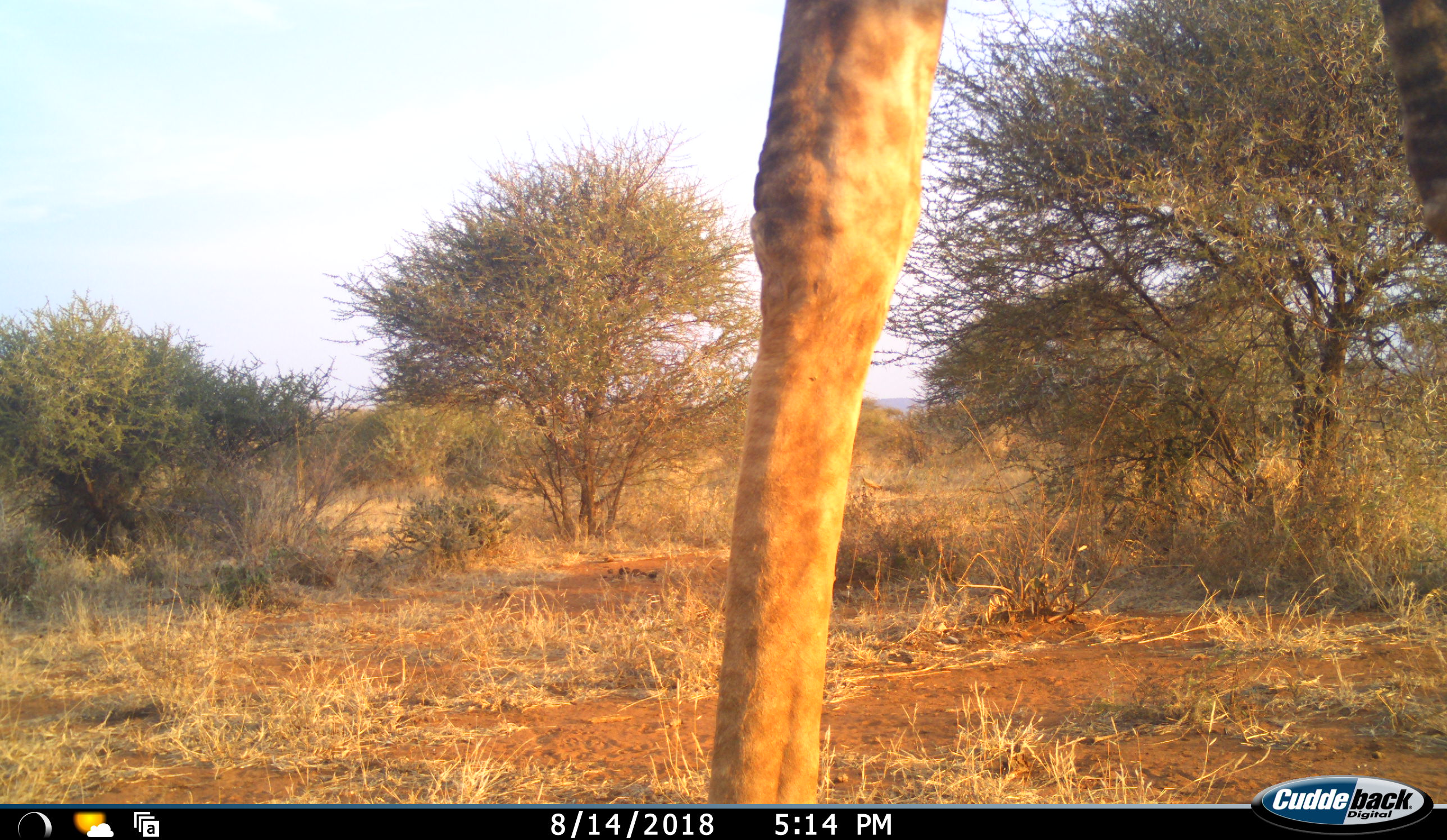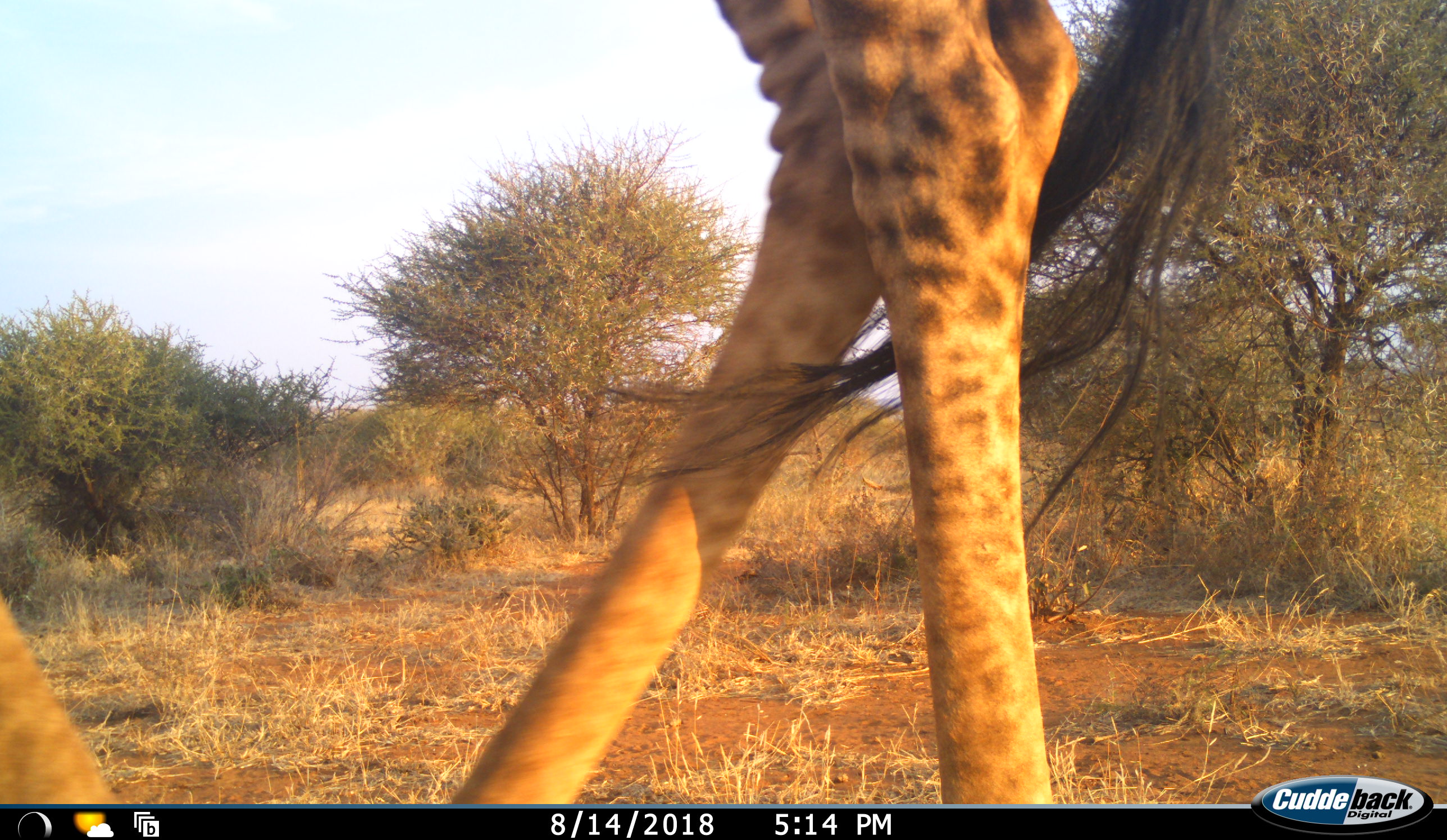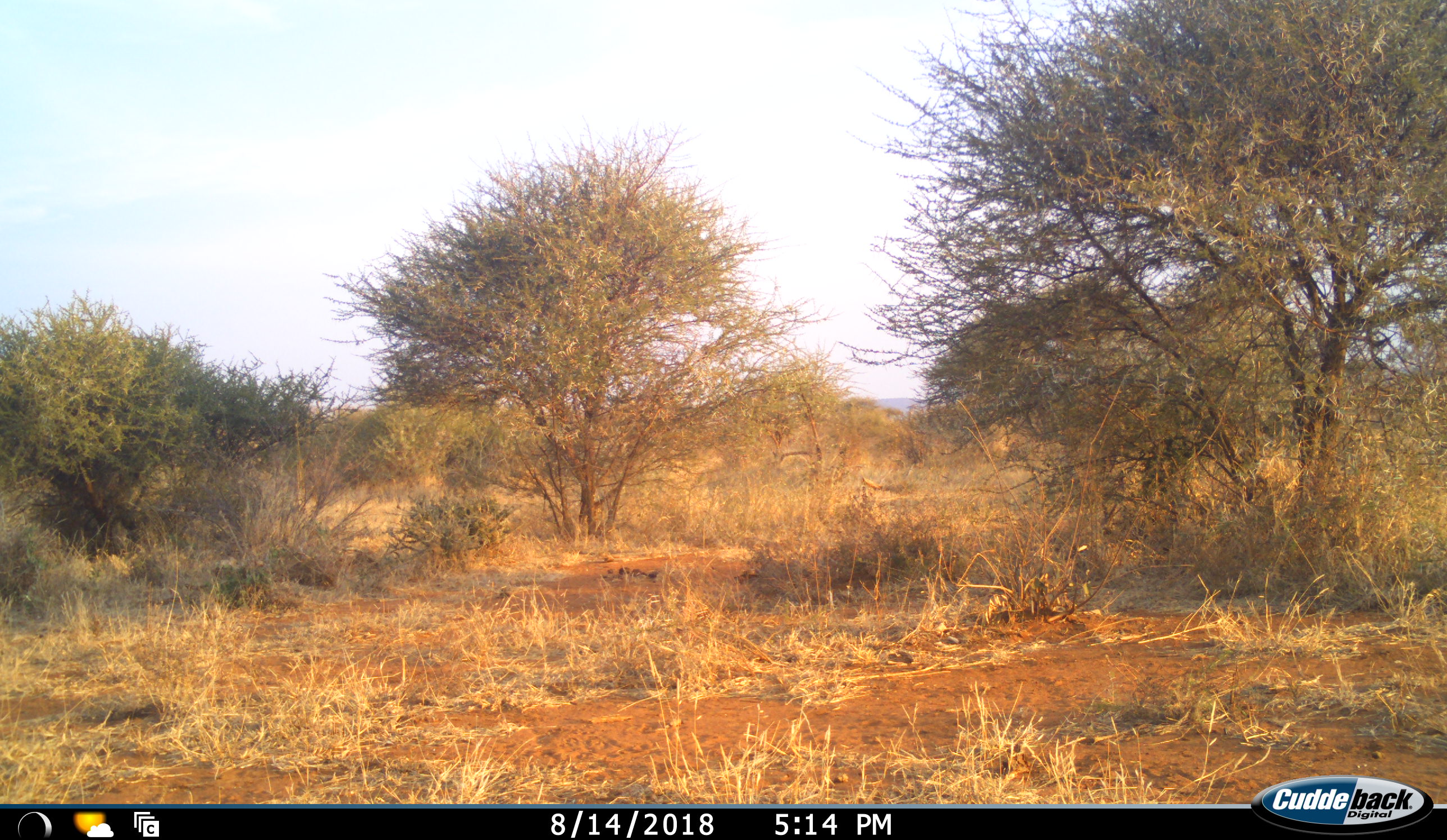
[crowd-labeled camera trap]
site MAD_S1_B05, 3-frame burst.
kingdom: Animalia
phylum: Chordata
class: Mammalia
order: Artiodactyla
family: Giraffidae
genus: Giraffa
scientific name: Giraffa camelopardalis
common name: giraffe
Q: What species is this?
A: Giraffe (Giraffa camelopardalis).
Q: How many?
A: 1.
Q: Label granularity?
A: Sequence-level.